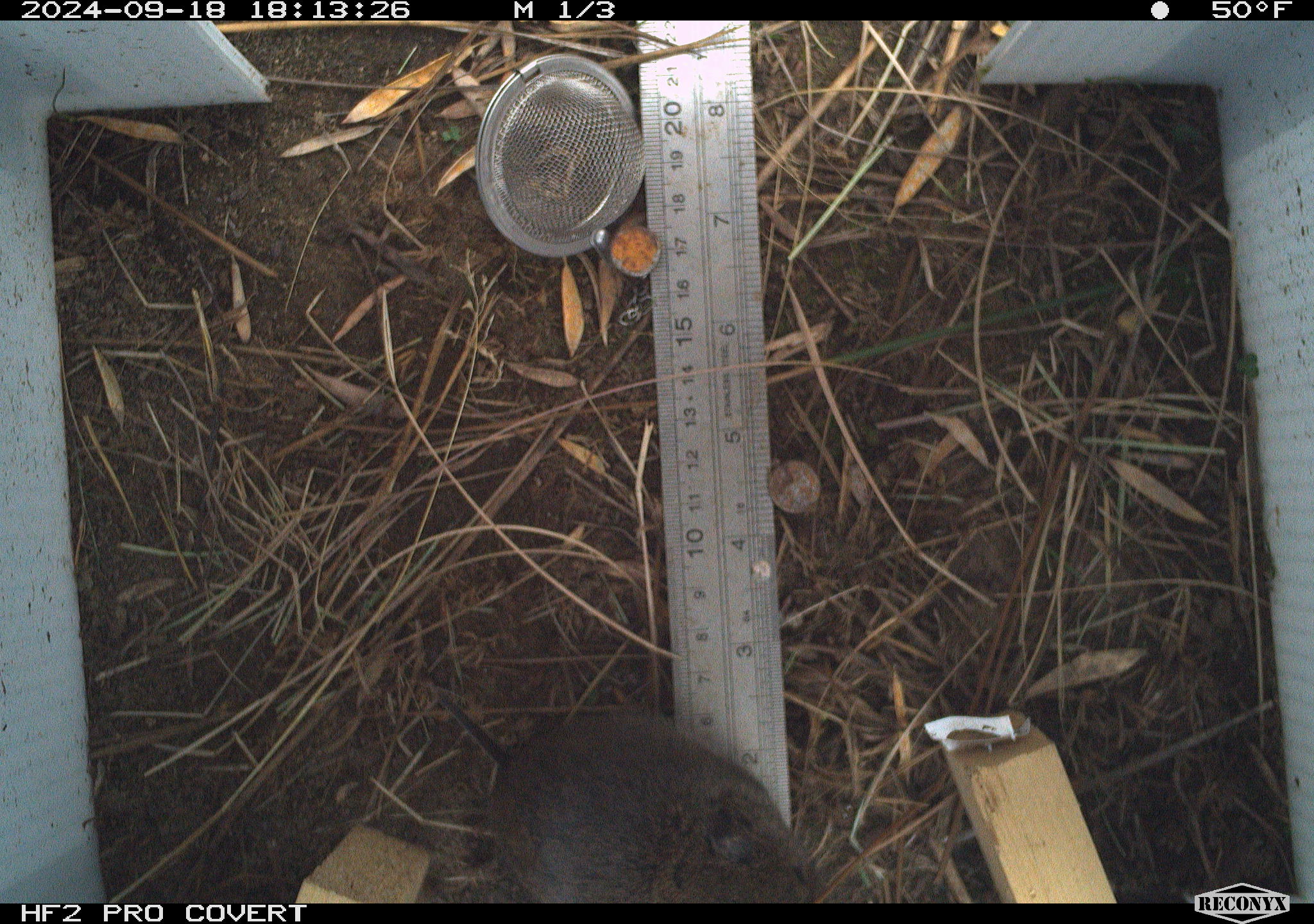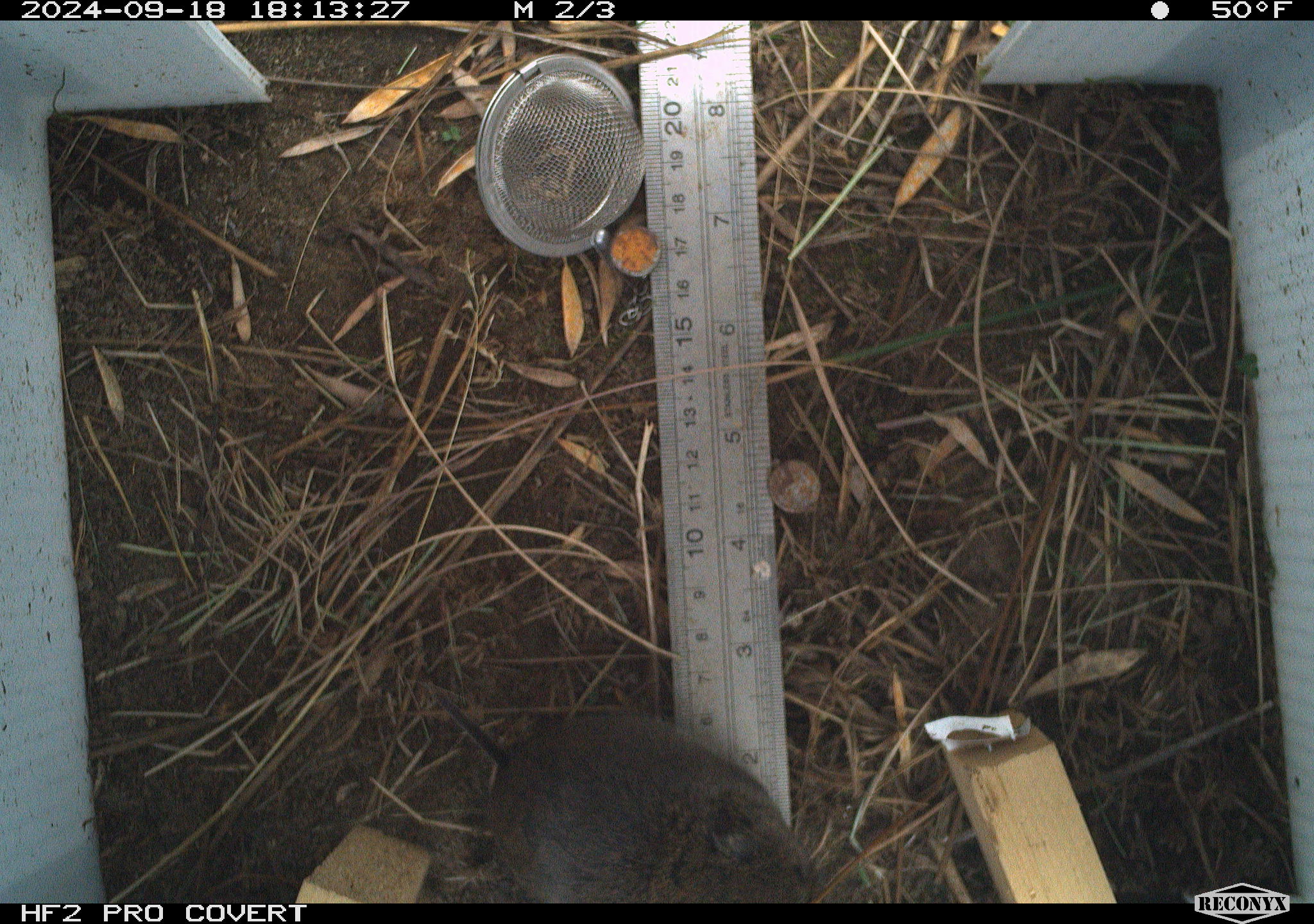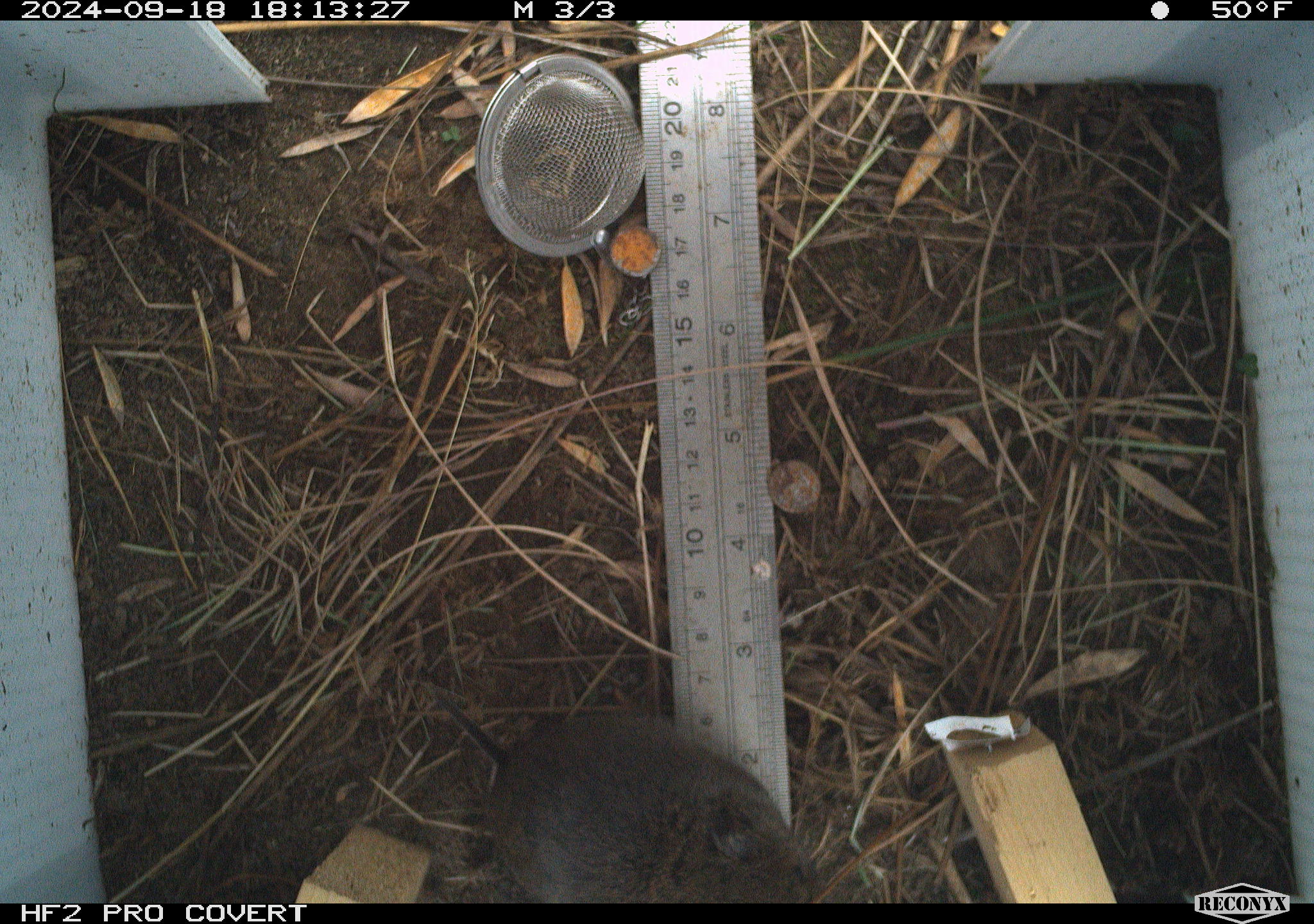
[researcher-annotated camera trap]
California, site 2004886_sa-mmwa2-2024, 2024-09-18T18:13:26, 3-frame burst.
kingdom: Animalia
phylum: Chordata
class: Mammalia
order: Rodentia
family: Cricetidae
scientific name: Arvicolinae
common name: voles, lemmings, and muskrats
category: arvicolinae subfamily